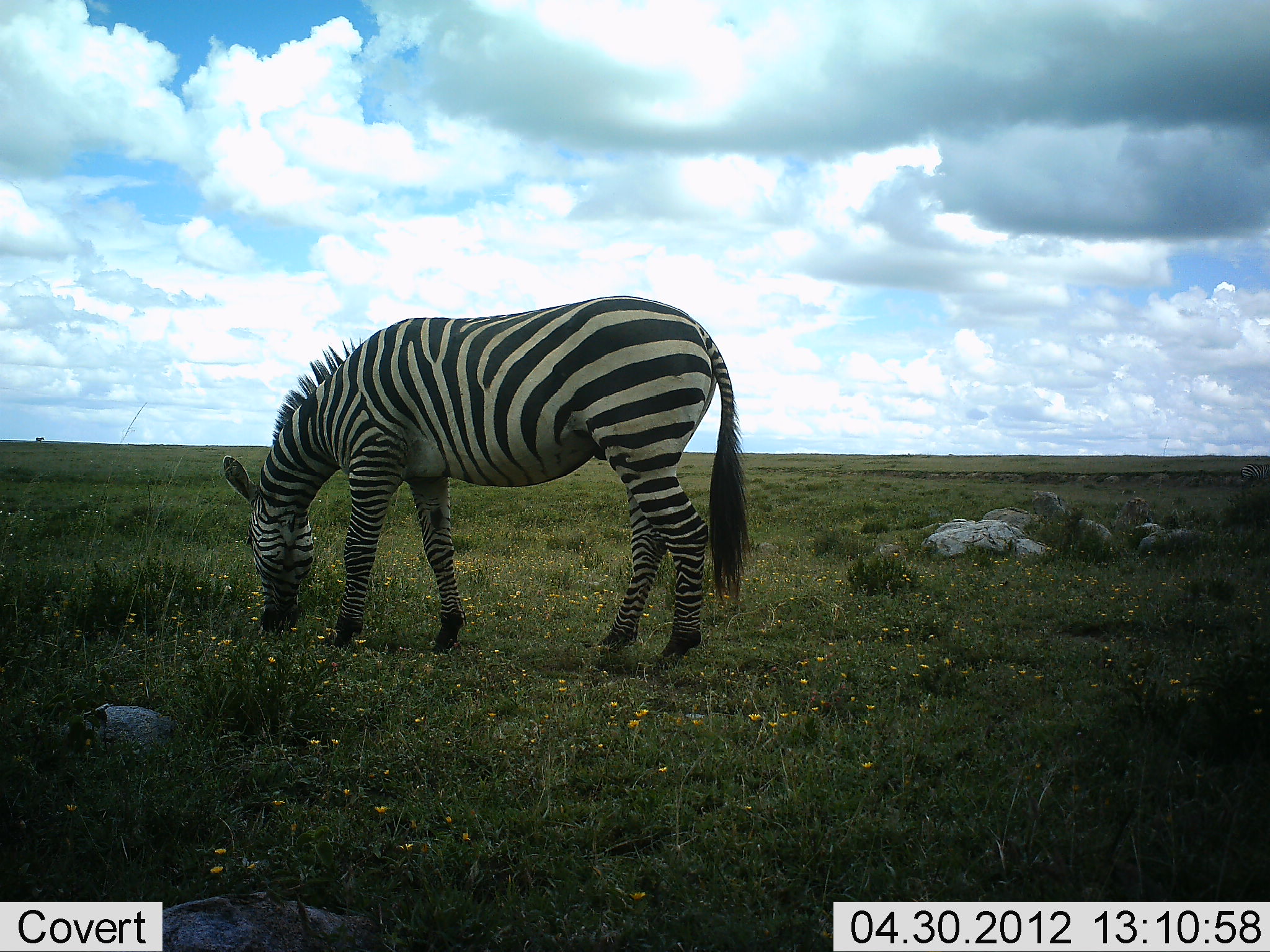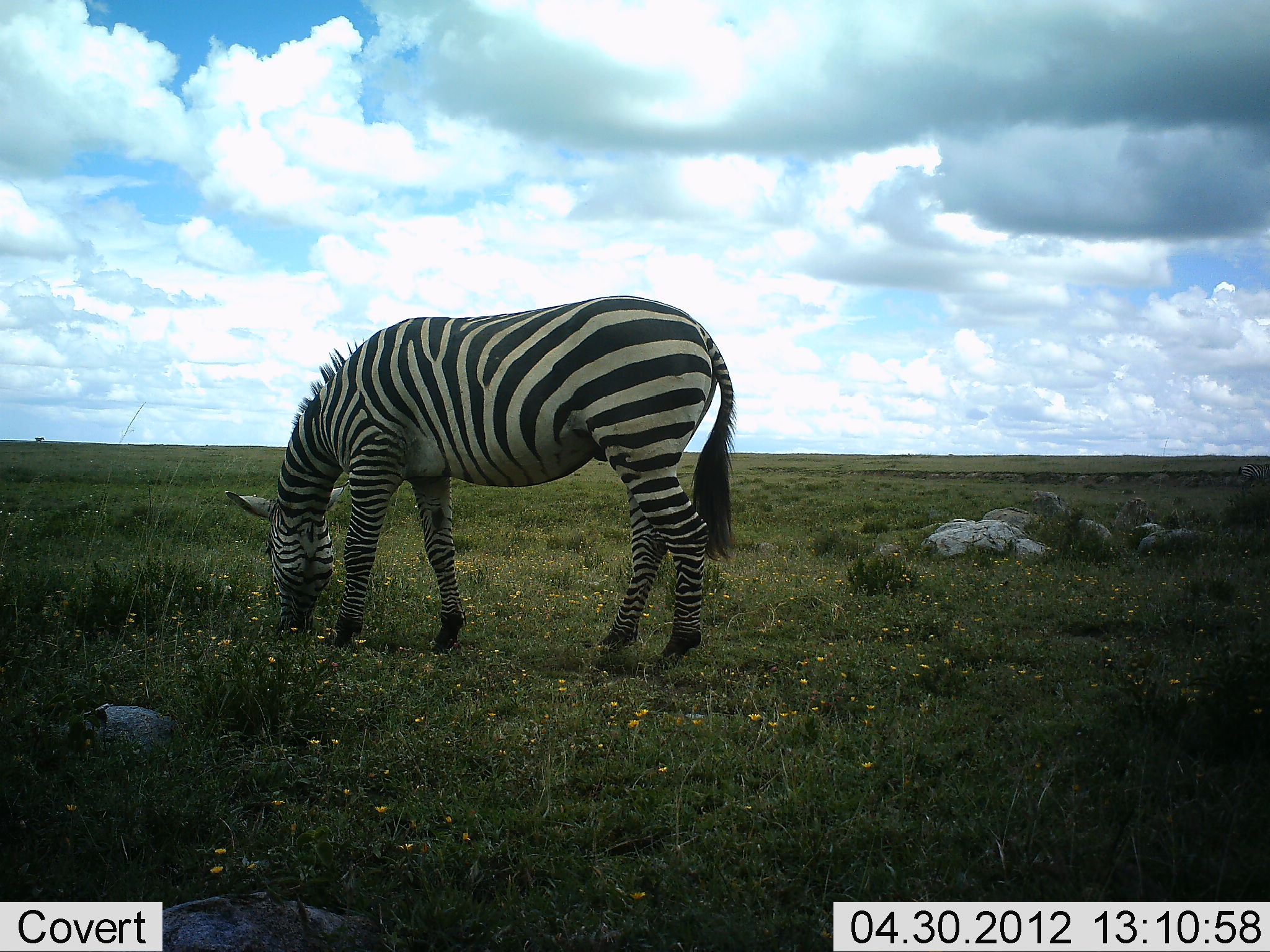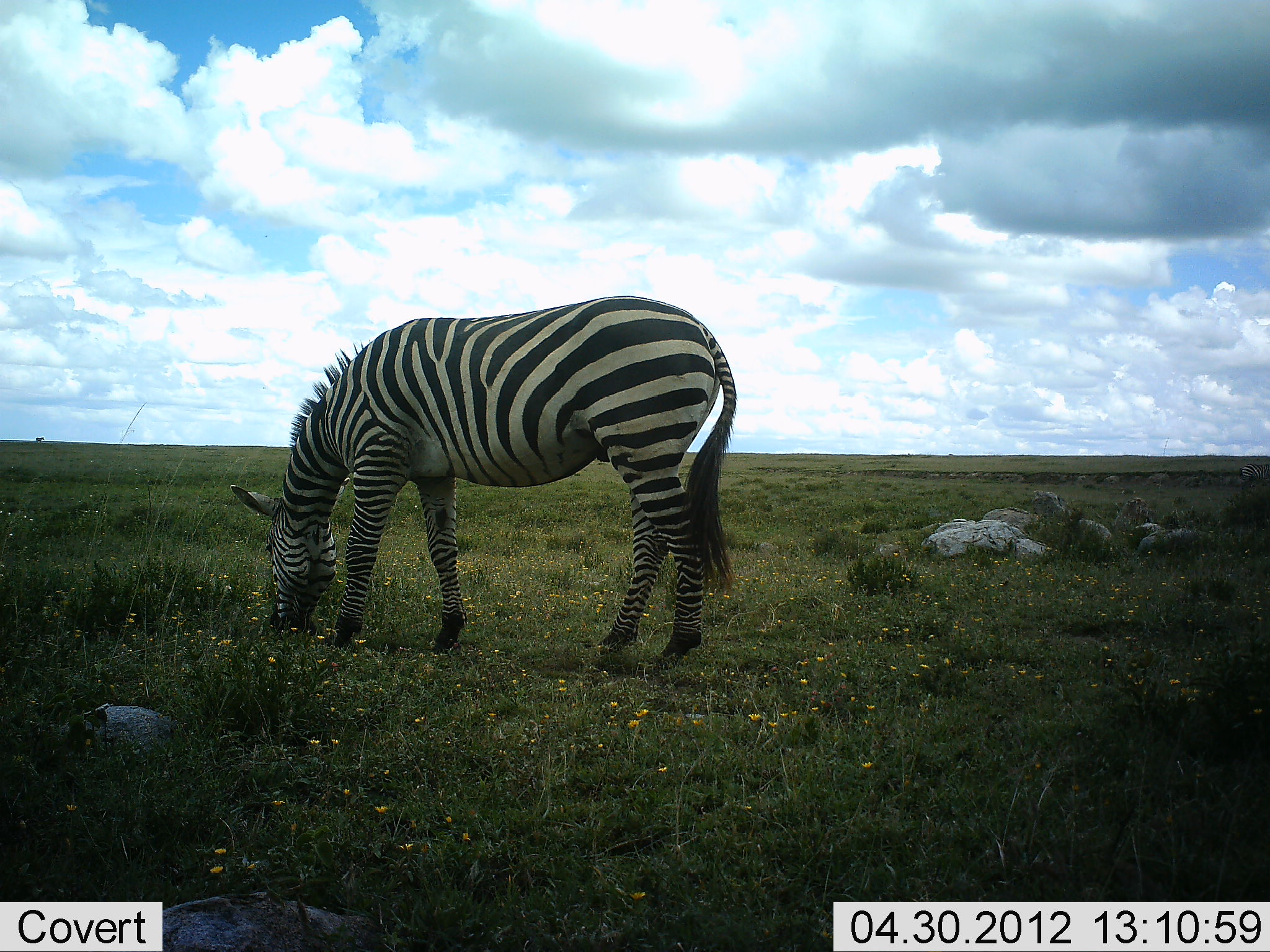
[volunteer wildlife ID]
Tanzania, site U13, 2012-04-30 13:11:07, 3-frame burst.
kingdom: Animalia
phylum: Chordata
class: Mammalia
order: Perissodactyla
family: Equidae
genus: Equus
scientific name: Equus quagga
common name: plains zebra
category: zebra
Zebra (plains zebra) (Equus quagga), count 1. Behavior (volunteer vote fractions): standing 19%, resting 0%, moving 0%, interacting 0%. Young present (vote fraction): 0%. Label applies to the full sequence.